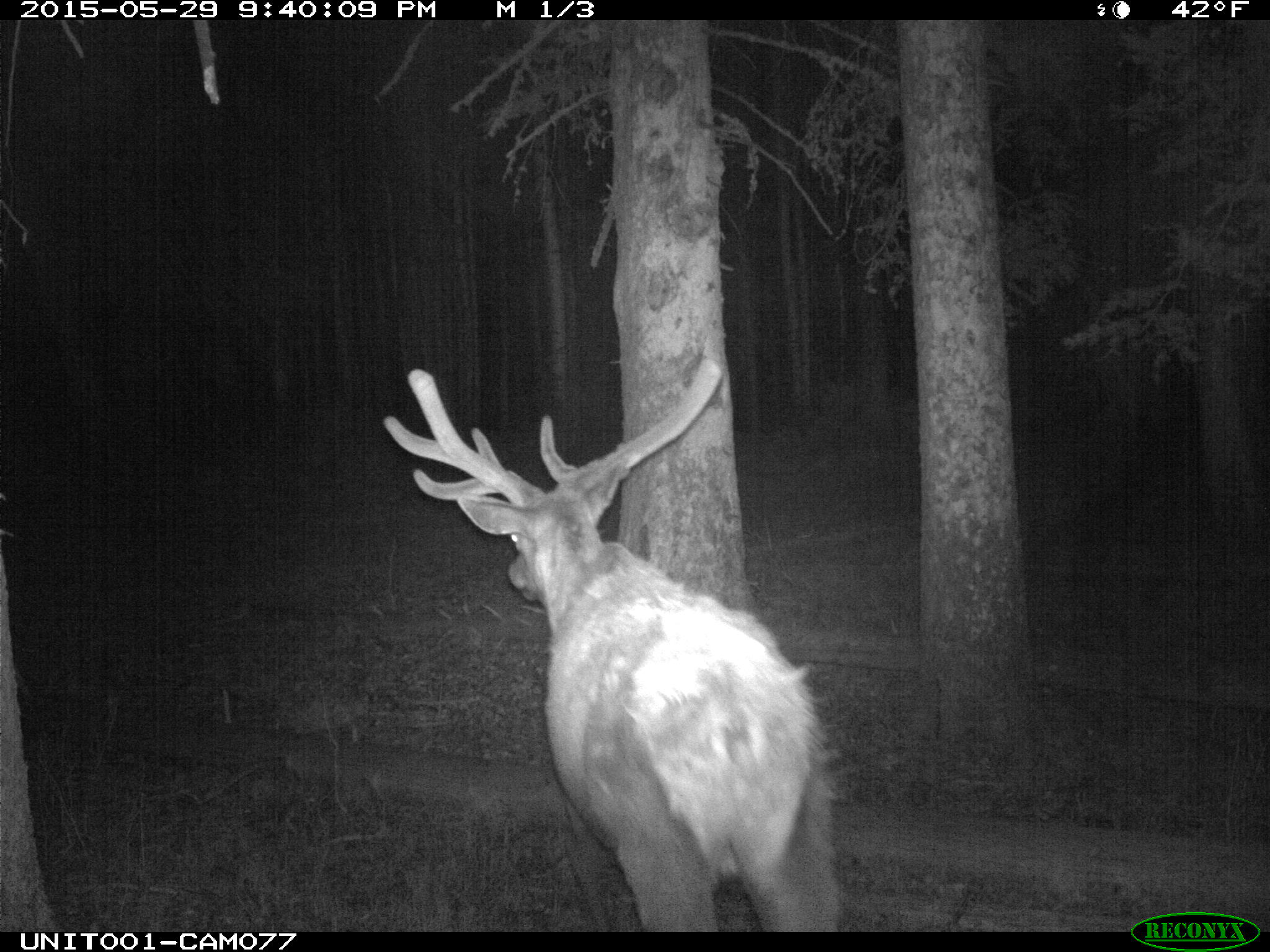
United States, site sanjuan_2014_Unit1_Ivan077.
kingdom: Animalia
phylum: Chordata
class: Mammalia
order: Artiodactyla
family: Cervidae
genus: Cervus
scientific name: Cervus elaphus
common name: red deer